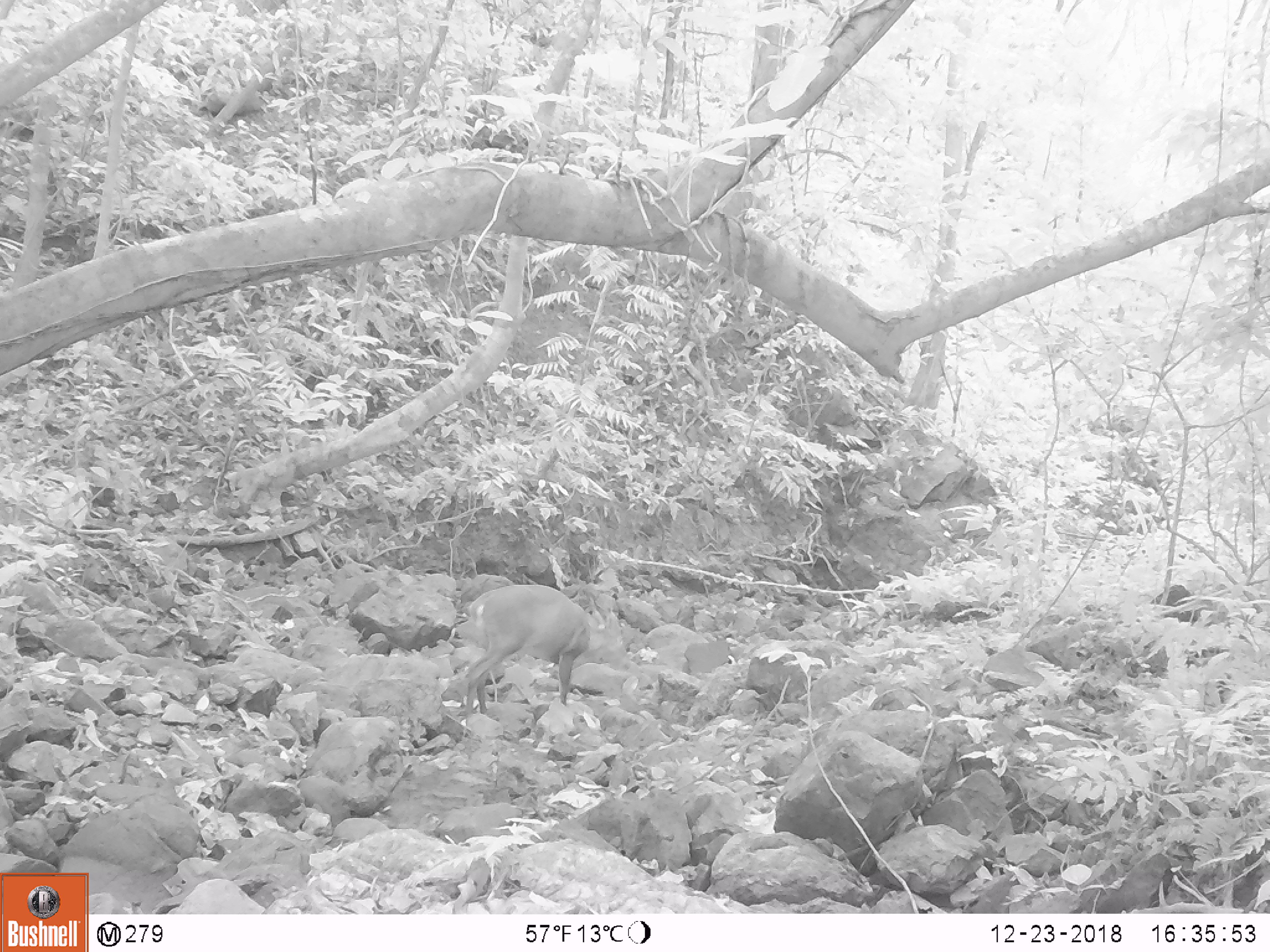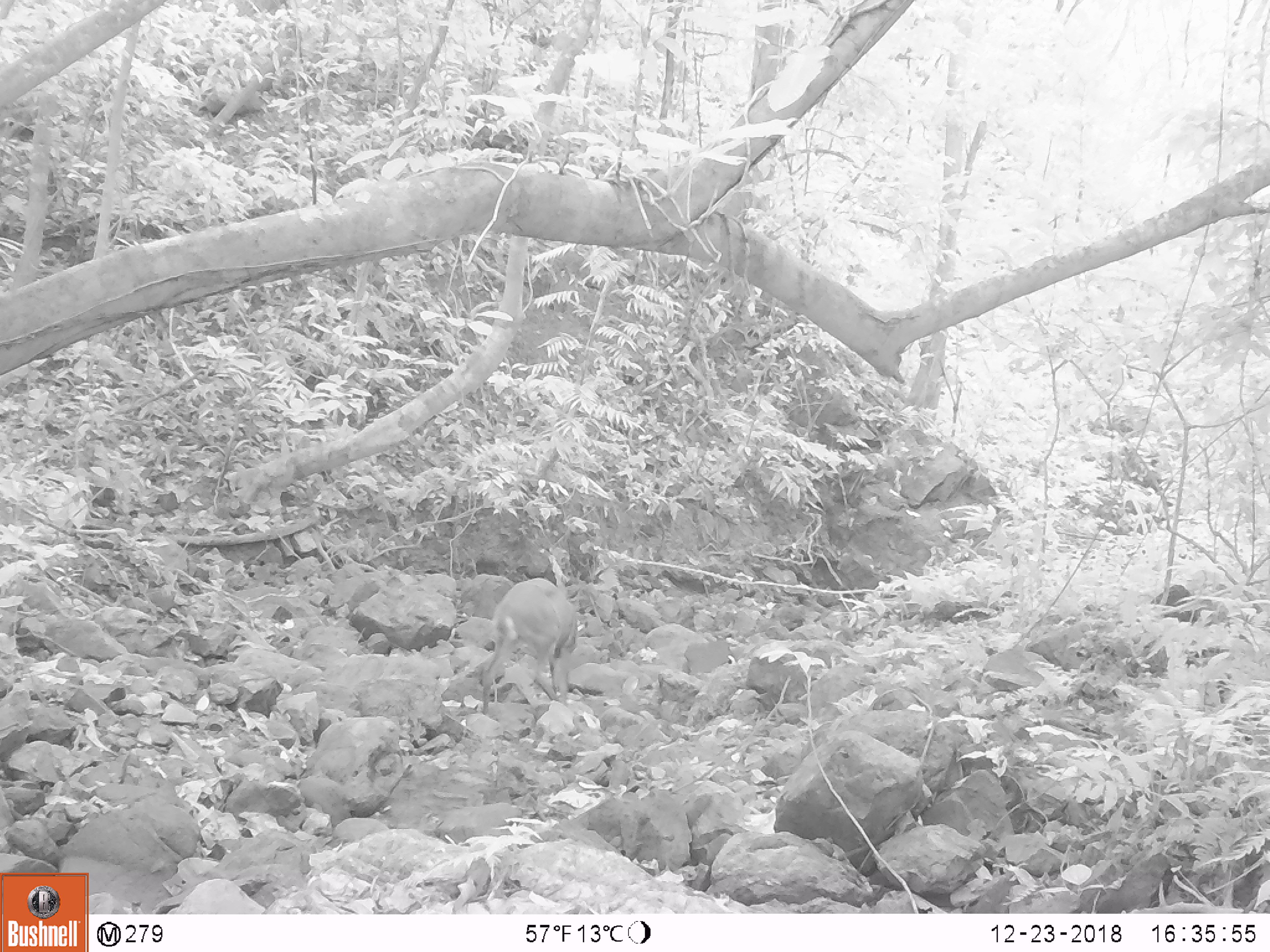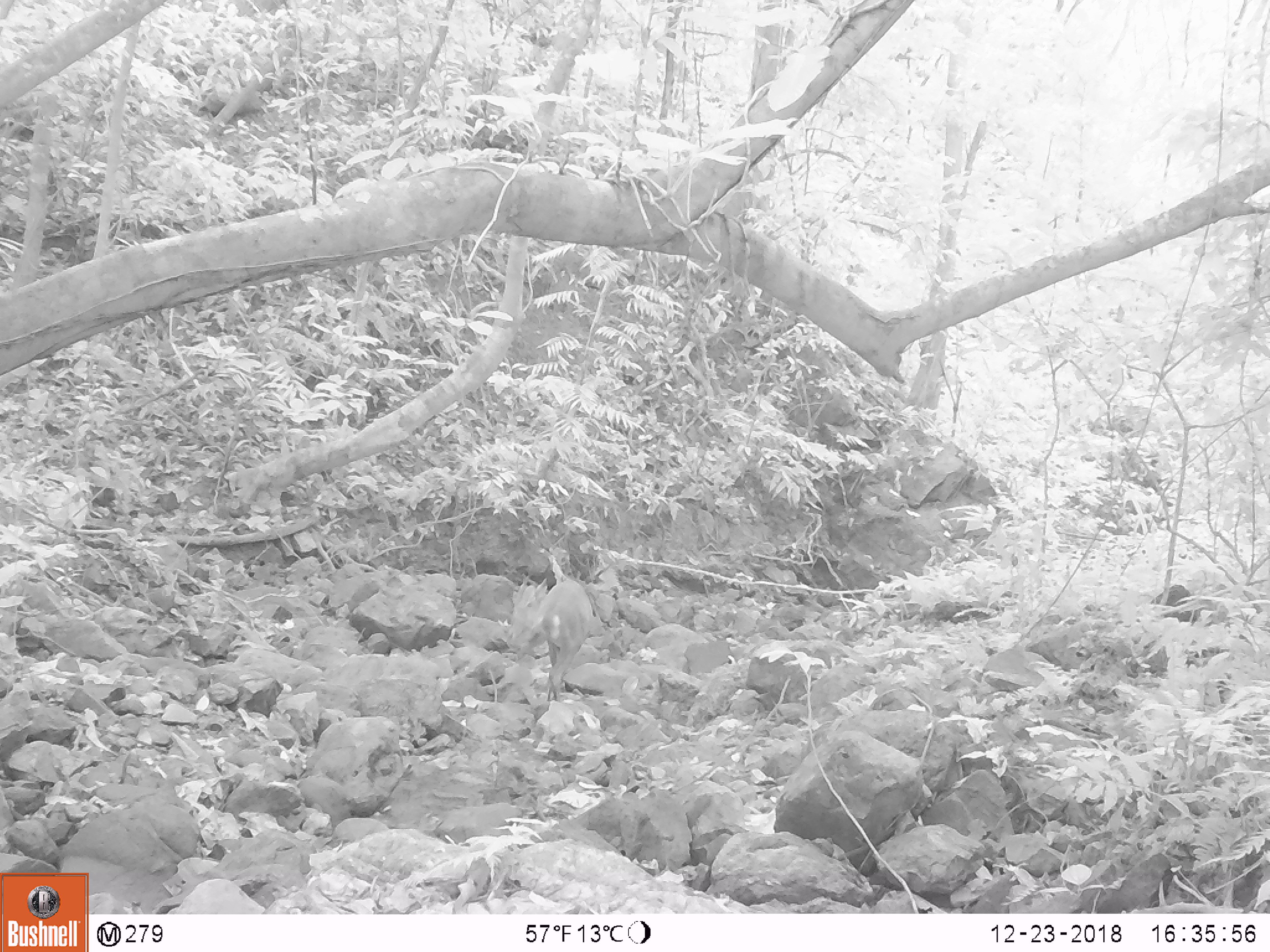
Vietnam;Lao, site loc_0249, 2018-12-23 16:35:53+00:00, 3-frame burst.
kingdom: Animalia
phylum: Chordata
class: Mammalia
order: Artiodactyla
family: Cervidae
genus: Muntiacus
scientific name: Muntiacus vuquangensis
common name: large-antlered muntjac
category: large antlered muntjac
Large antlered muntjac (large-antlered muntjac) (Muntiacus vuquangensis). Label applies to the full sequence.